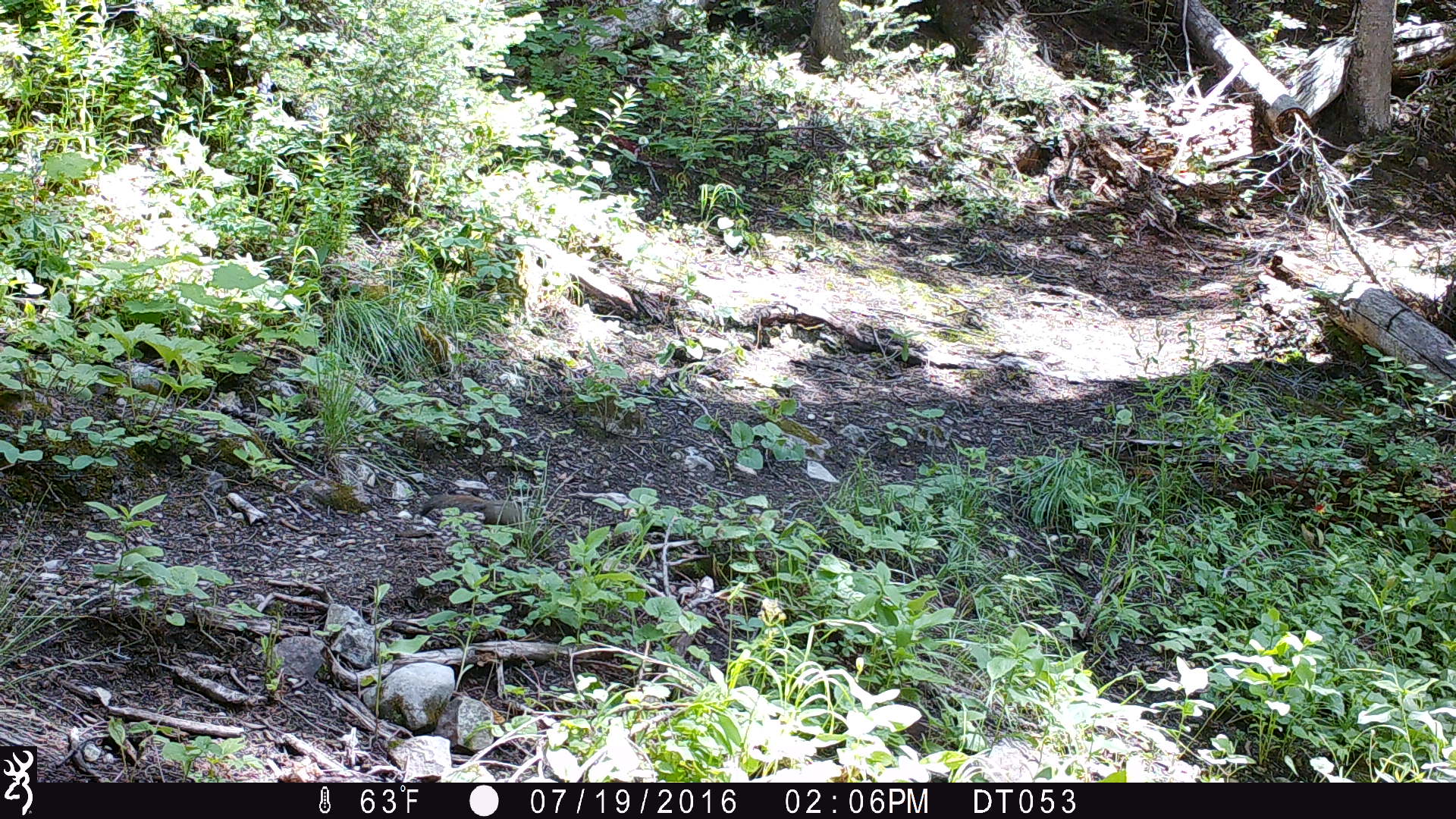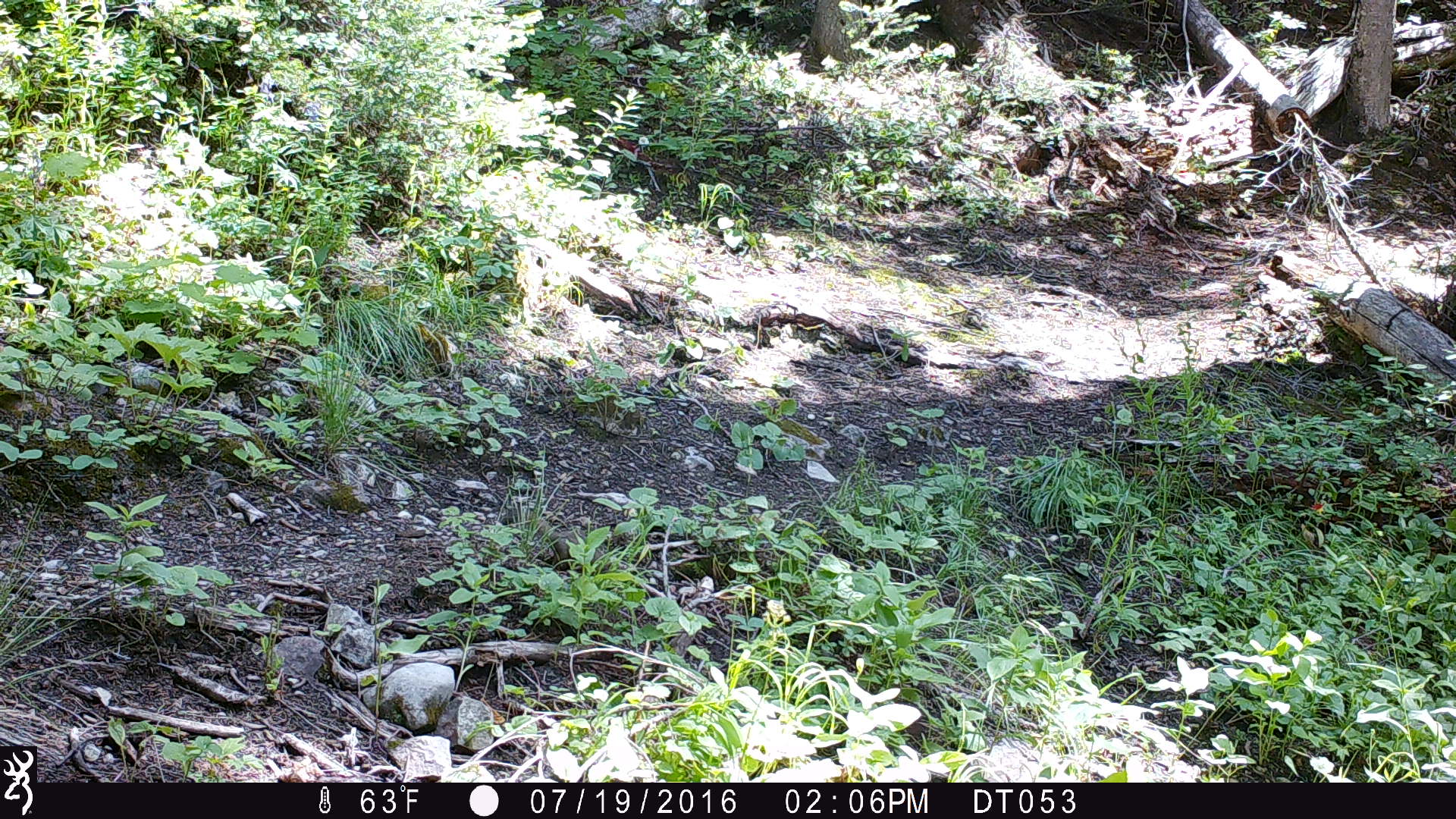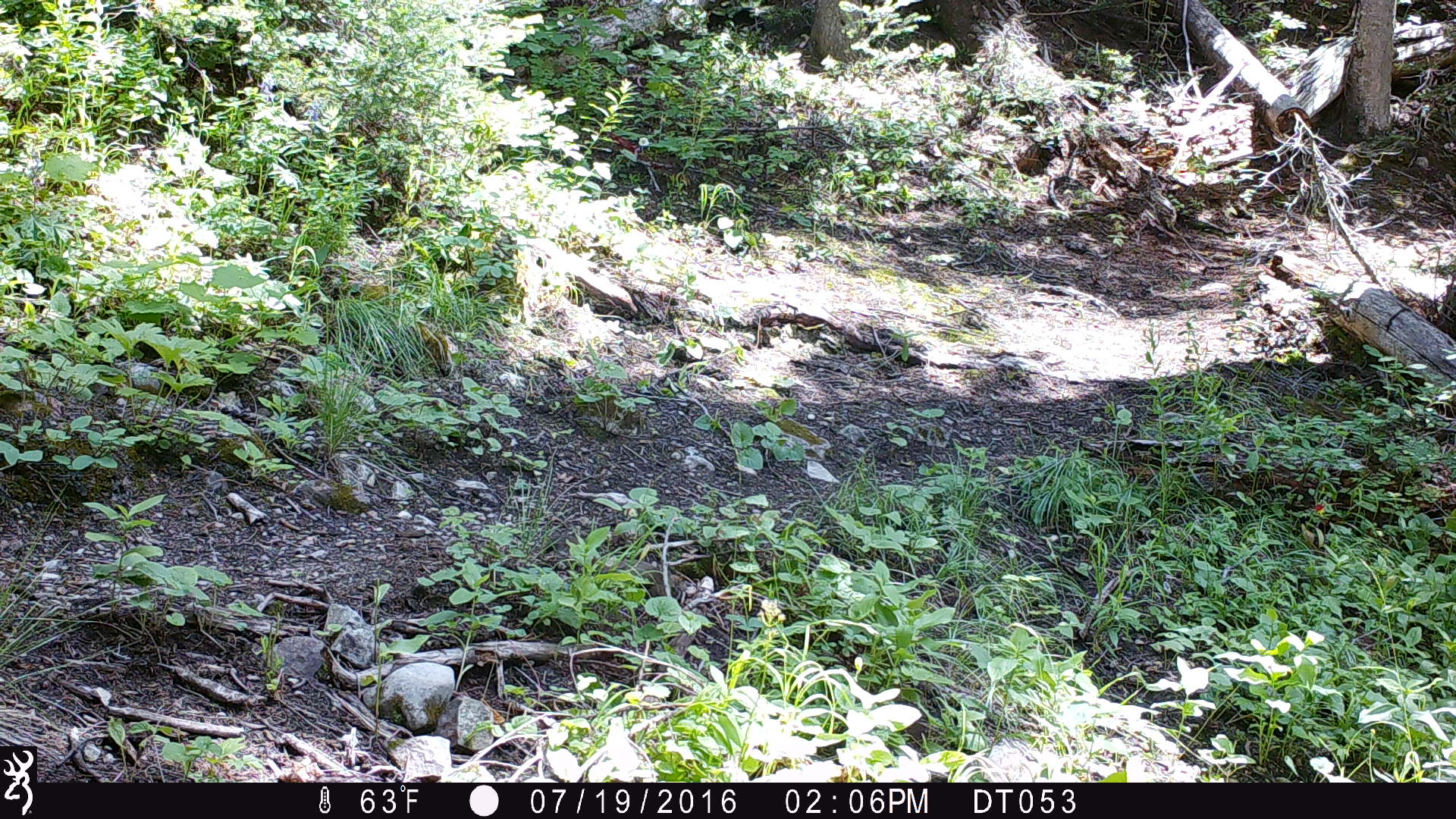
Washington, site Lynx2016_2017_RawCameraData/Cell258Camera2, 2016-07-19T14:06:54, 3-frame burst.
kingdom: Animalia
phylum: Chordata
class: Mammalia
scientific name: Mammalia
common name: small mammal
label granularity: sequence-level